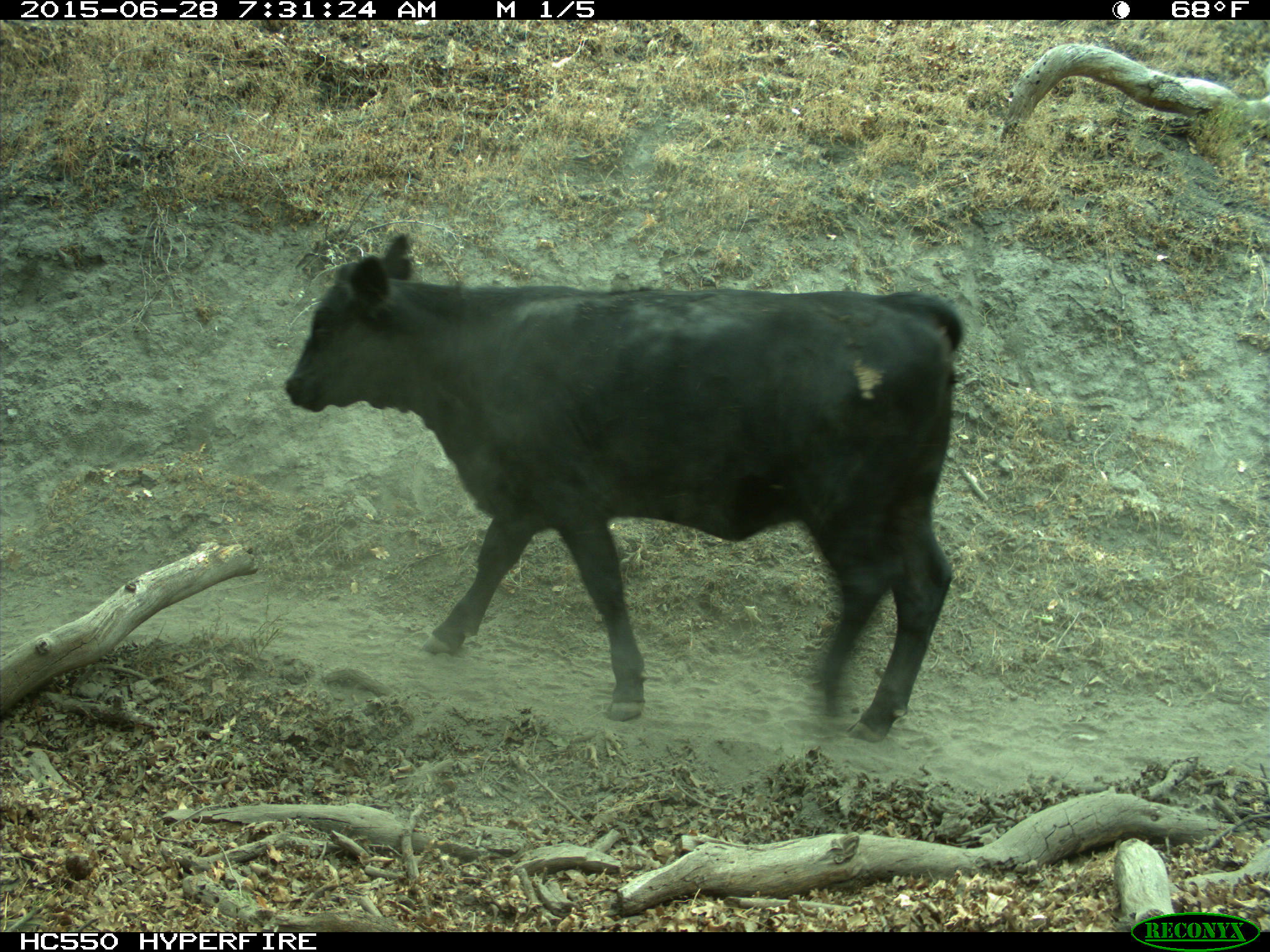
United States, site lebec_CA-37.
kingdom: Animalia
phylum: Chordata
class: Mammalia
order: Artiodactyla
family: Bovidae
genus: Bos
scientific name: Bos taurus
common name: domestic cow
Bos taurus (domestic cow).